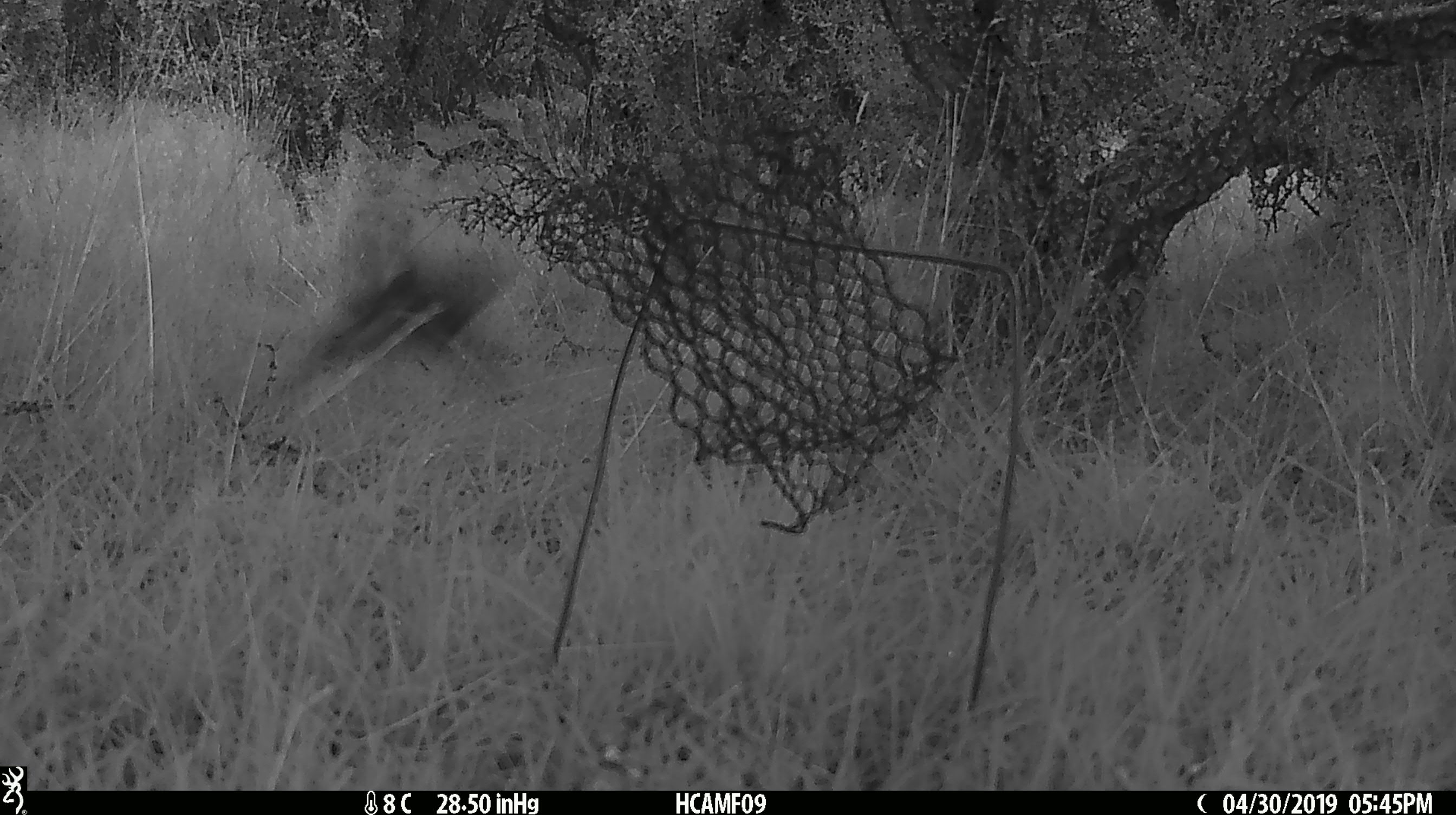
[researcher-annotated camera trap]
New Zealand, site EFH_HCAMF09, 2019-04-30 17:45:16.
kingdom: Animalia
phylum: Chordata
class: Aves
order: Passeriformes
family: Petroicidae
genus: Petroica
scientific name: Petroica australis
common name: new zealand robin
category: robin